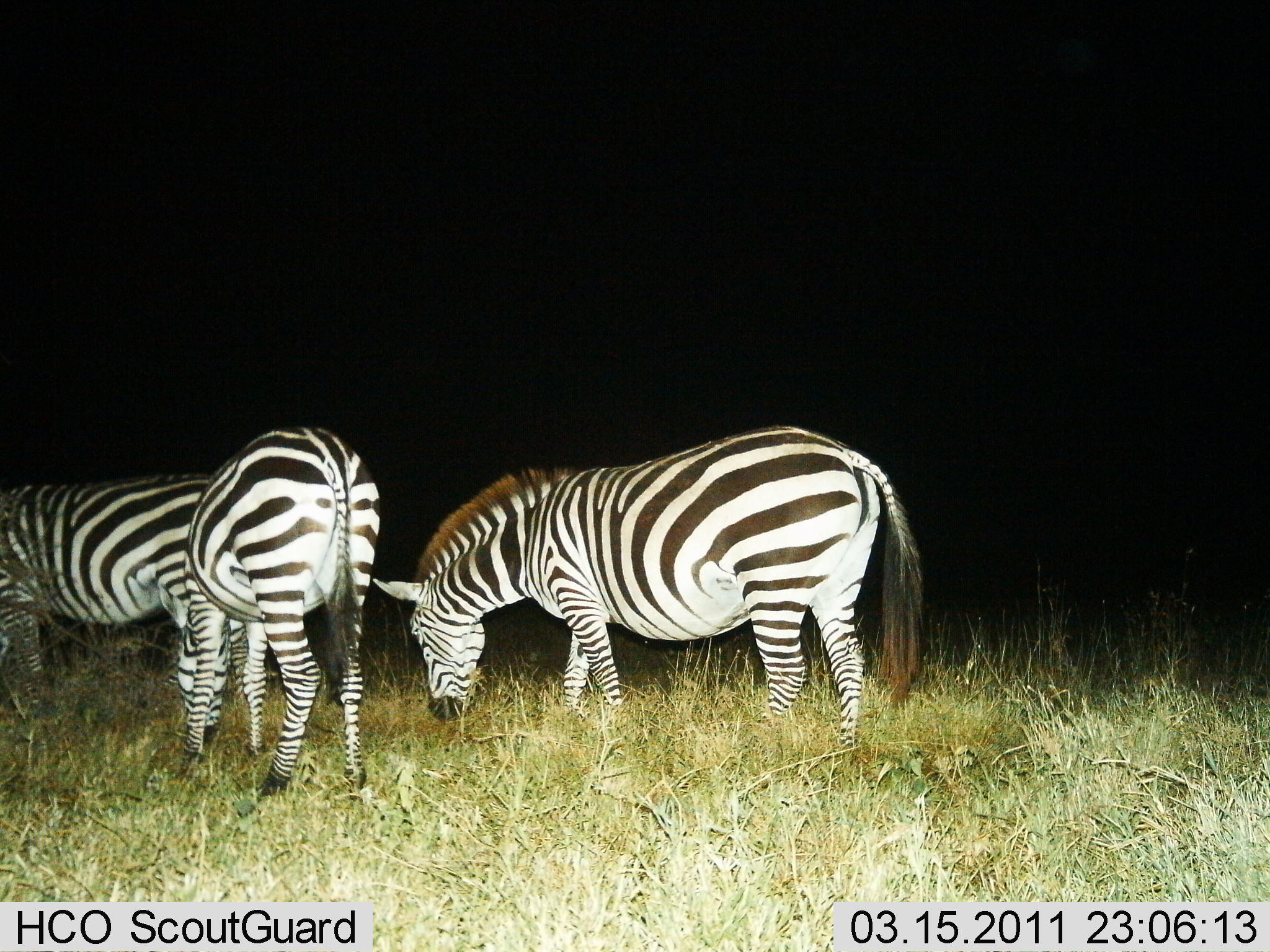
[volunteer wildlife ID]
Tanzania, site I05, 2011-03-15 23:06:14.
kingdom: Animalia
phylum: Chordata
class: Mammalia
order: Perissodactyla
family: Equidae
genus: Equus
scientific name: Equus quagga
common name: plains zebra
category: zebra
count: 3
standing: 22%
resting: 0%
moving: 0%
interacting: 0%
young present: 0%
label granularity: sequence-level